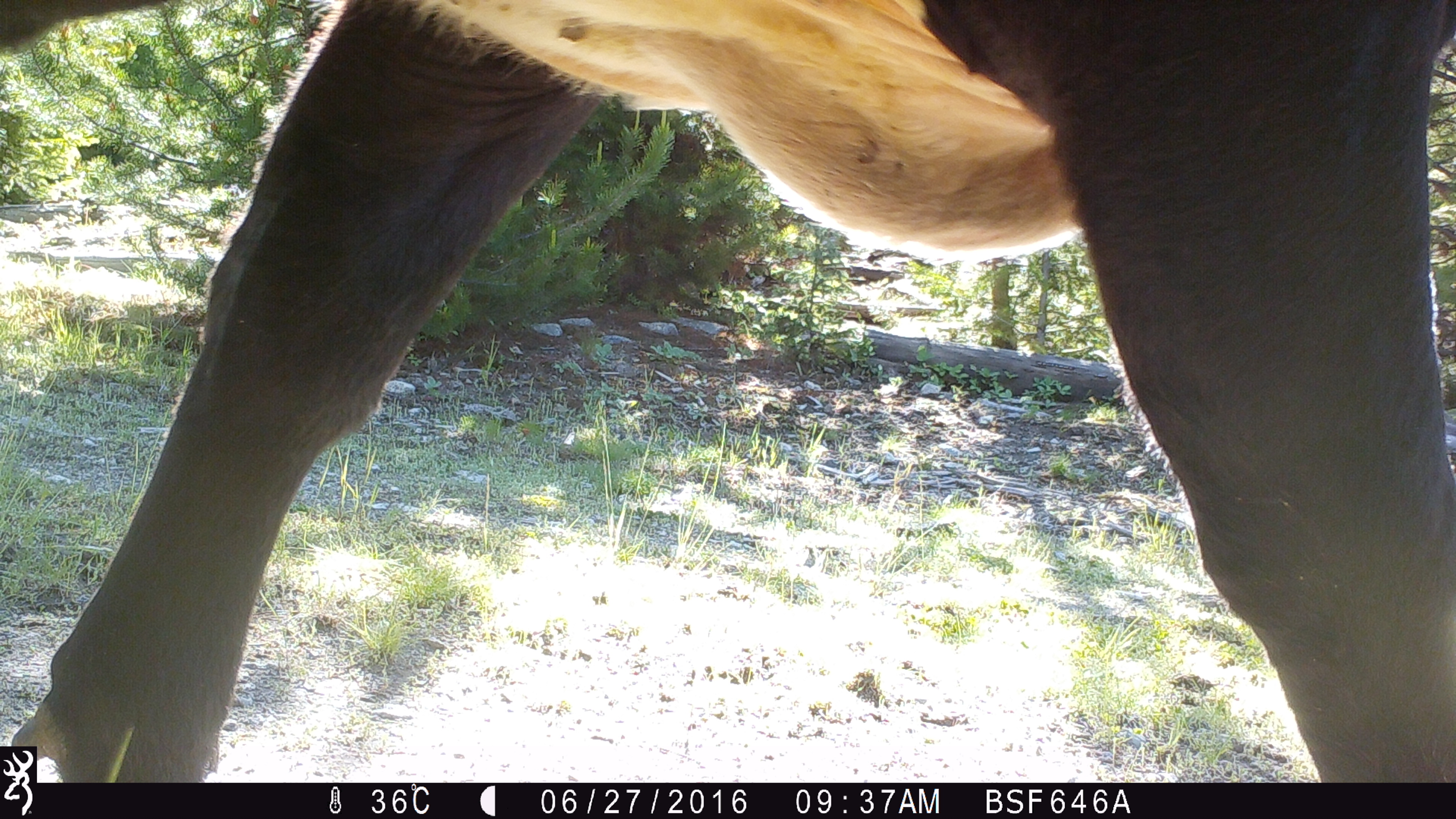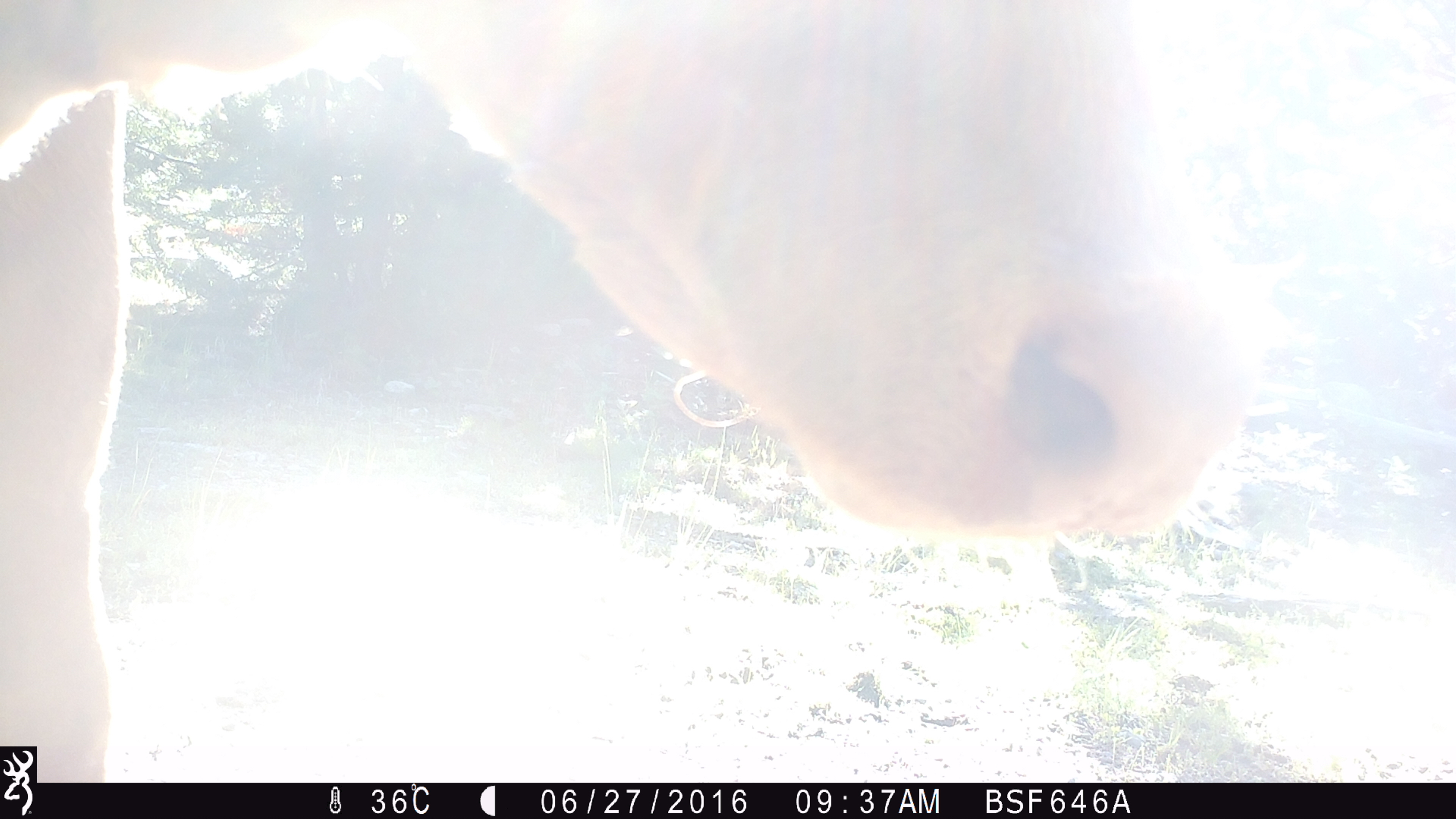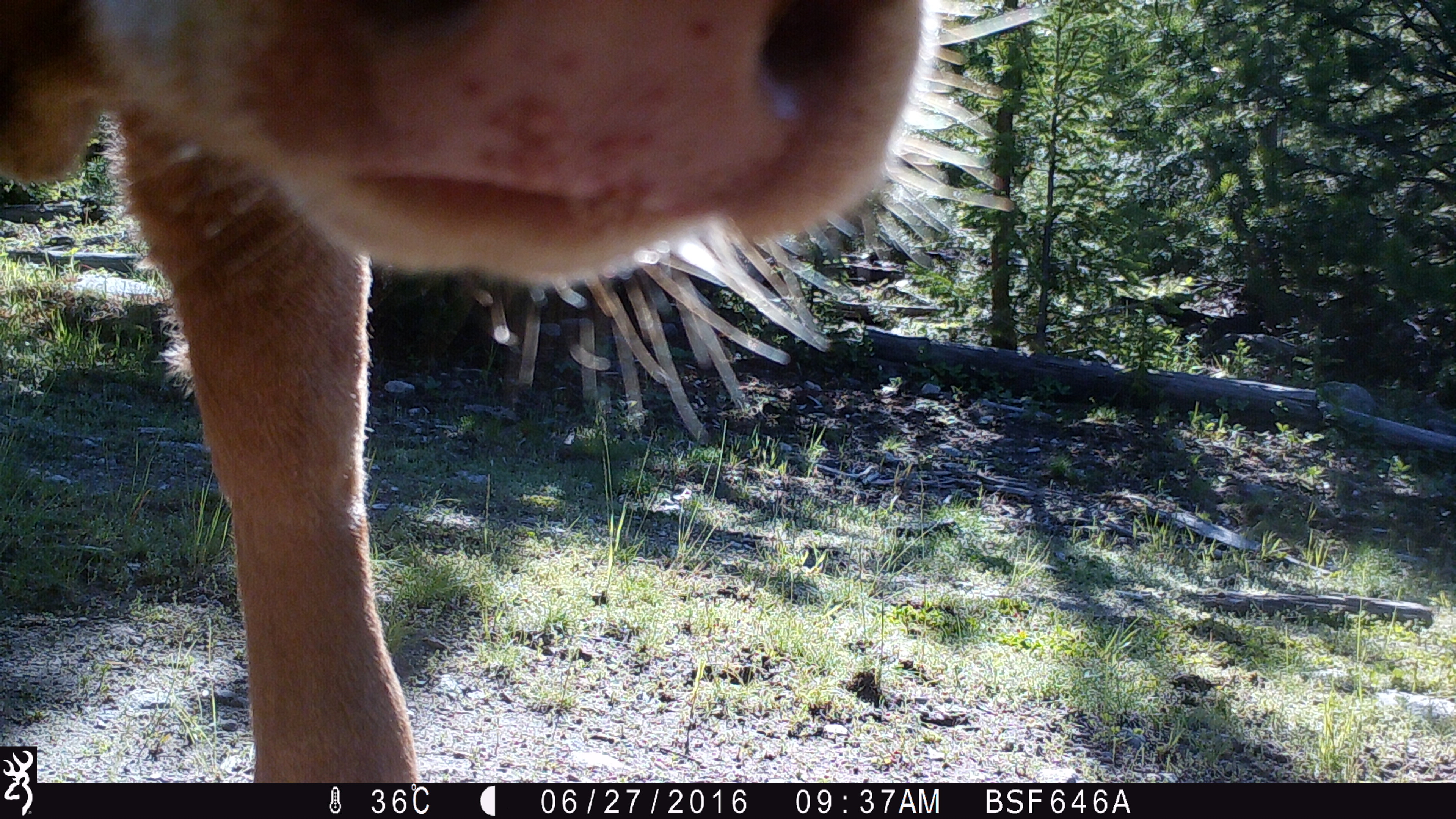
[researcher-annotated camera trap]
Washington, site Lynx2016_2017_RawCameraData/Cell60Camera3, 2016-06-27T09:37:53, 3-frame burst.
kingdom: Animalia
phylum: Chordata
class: Mammalia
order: Artiodactyla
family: Bovidae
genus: Bos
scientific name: Bos taurus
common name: domestic cattle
Domestic cattle (Bos taurus). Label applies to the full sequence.